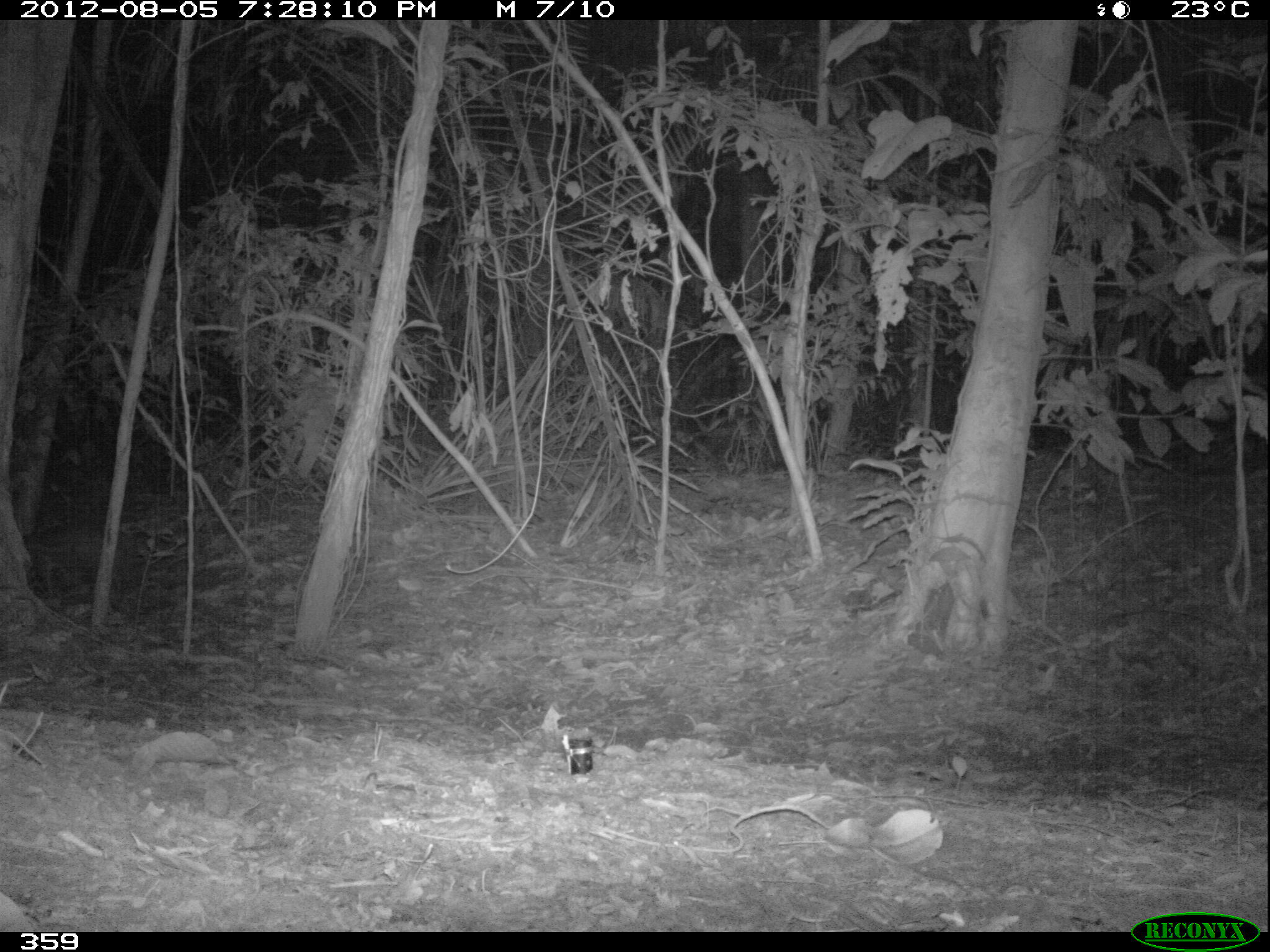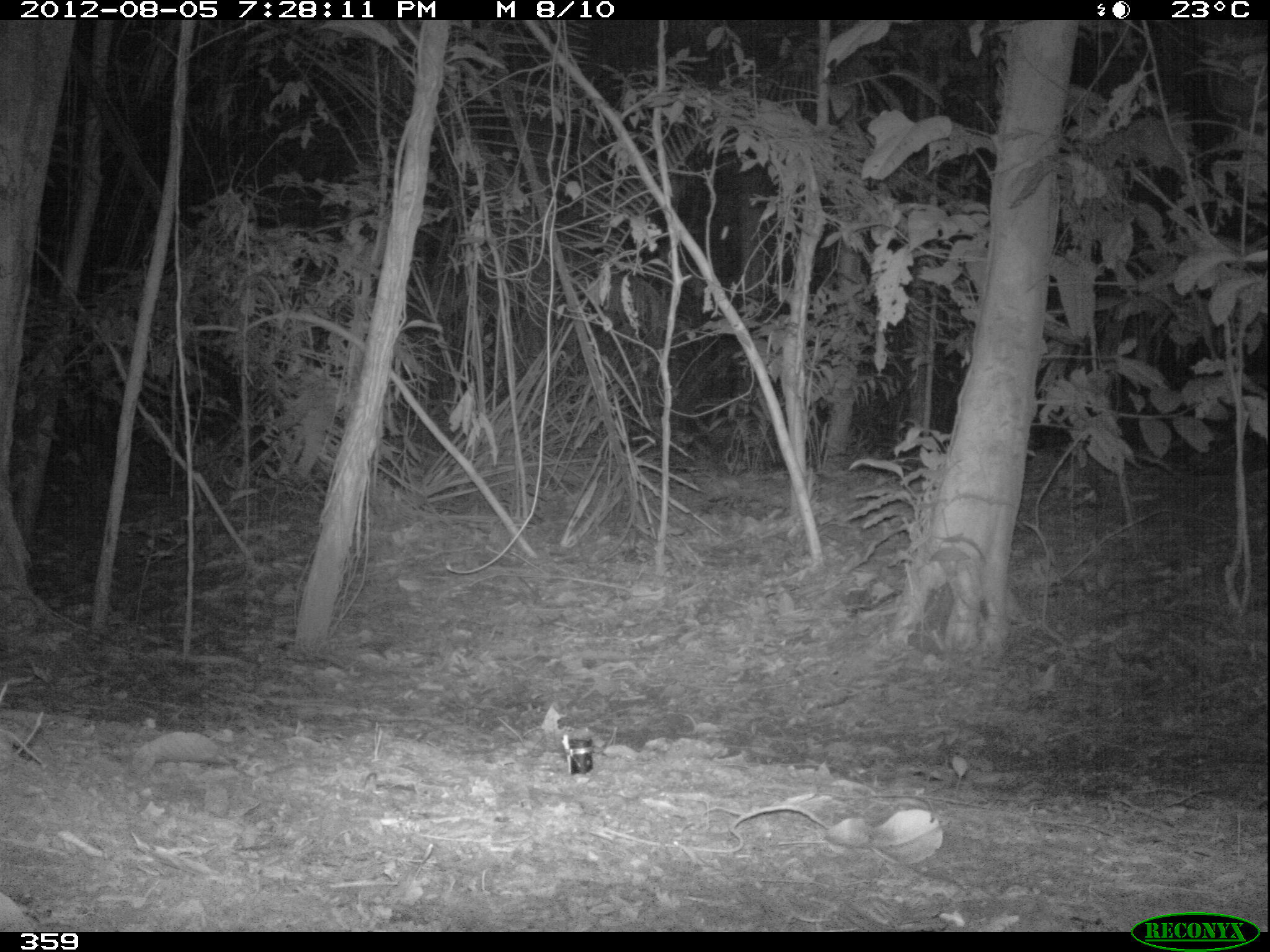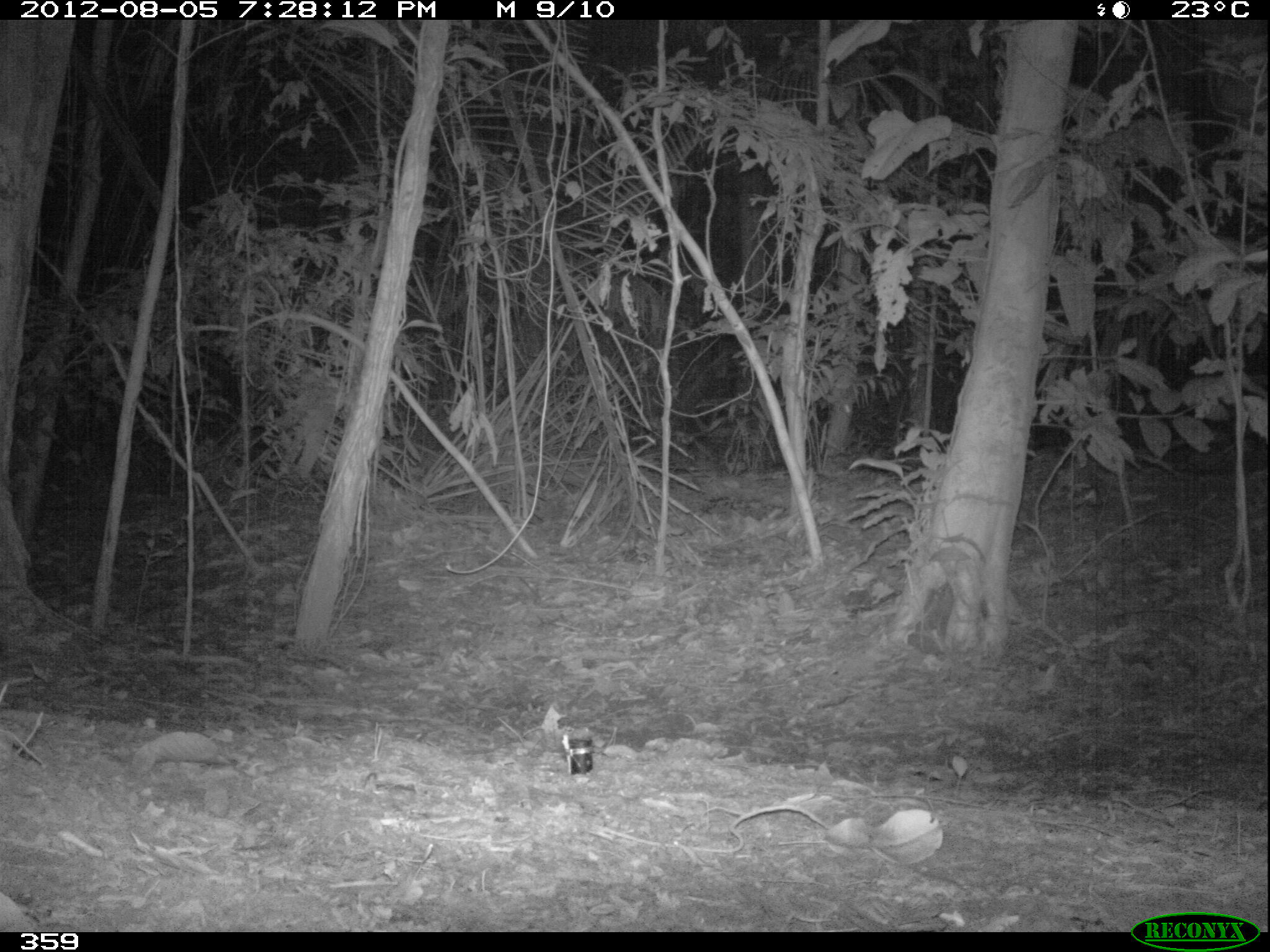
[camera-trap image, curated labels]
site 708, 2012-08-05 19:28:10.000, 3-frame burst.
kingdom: Animalia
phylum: Chordata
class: Mammalia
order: Rodentia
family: Cuniculidae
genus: Cuniculus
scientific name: Cuniculus paca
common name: spotted paca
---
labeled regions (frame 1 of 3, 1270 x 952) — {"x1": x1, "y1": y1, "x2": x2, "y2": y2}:
cuniculus paca: {"x1": 22, "y1": 520, "x2": 145, "y2": 617}